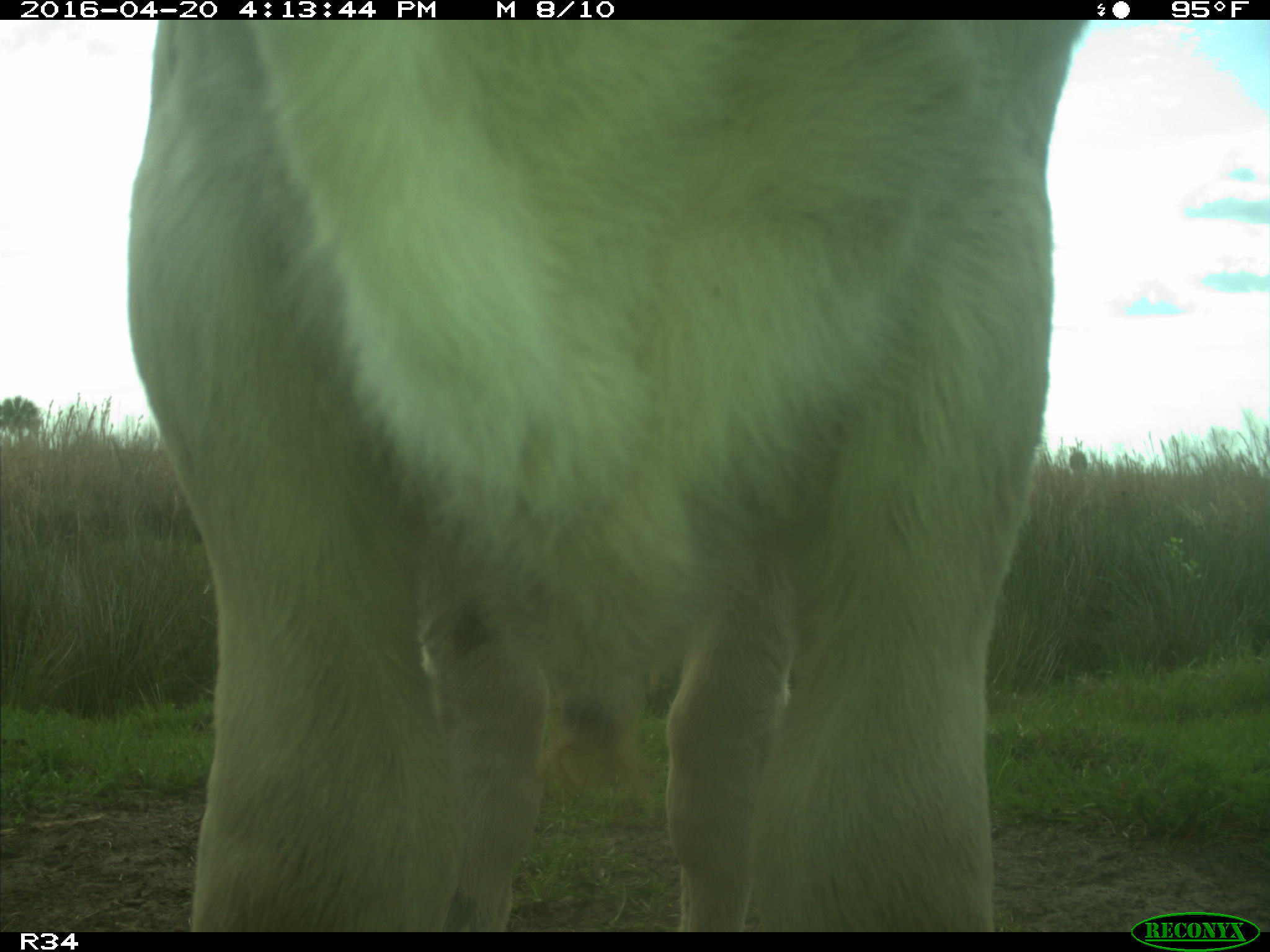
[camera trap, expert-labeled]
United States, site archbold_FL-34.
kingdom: Animalia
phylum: Chordata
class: Mammalia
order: Artiodactyla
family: Bovidae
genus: Bos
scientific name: Bos taurus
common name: domestic cow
Bos taurus (domestic cow).